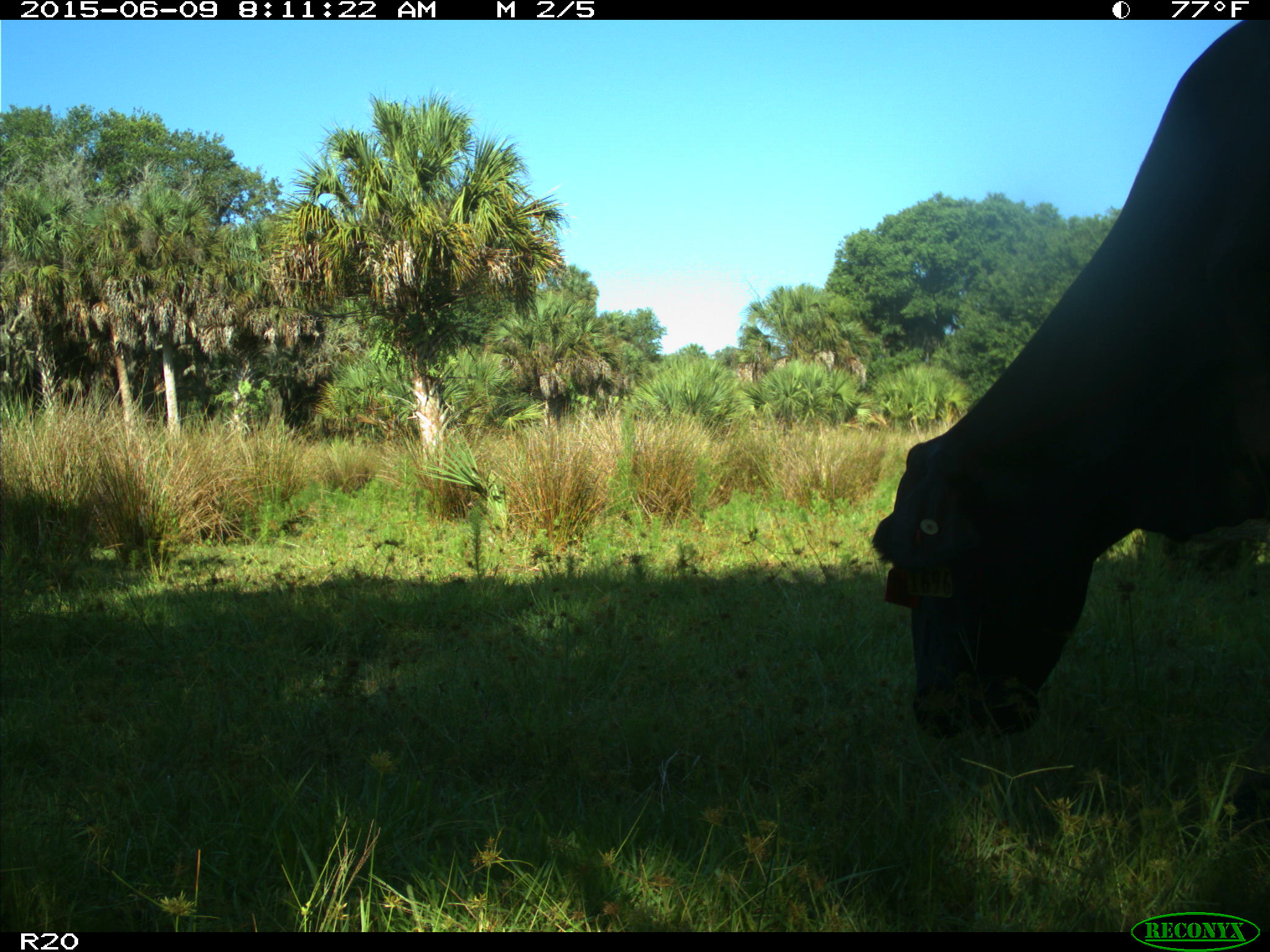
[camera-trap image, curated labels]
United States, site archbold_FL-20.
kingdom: Animalia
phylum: Chordata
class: Mammalia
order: Artiodactyla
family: Bovidae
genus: Bos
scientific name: Bos taurus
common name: domestic cow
Bos taurus (domestic cow).